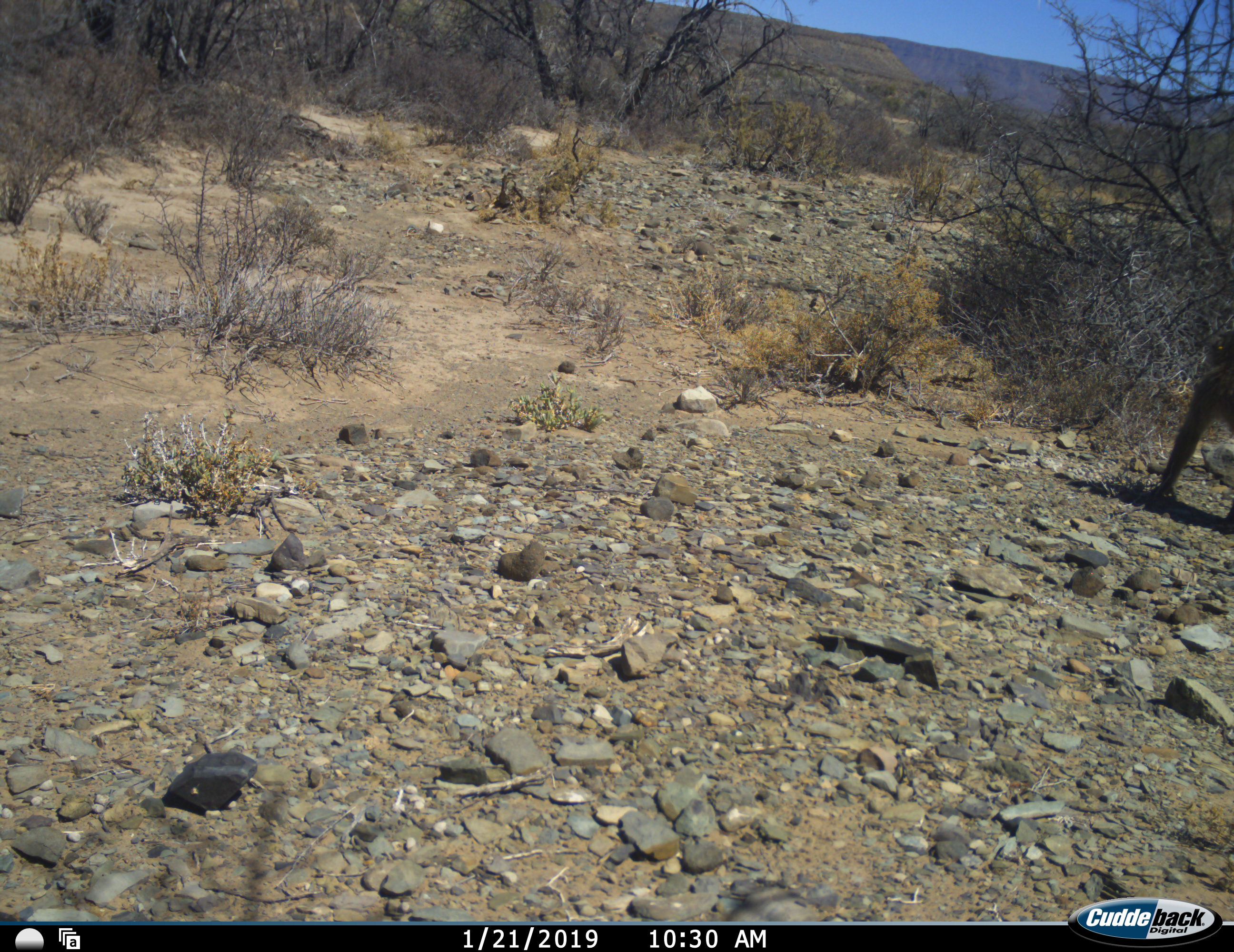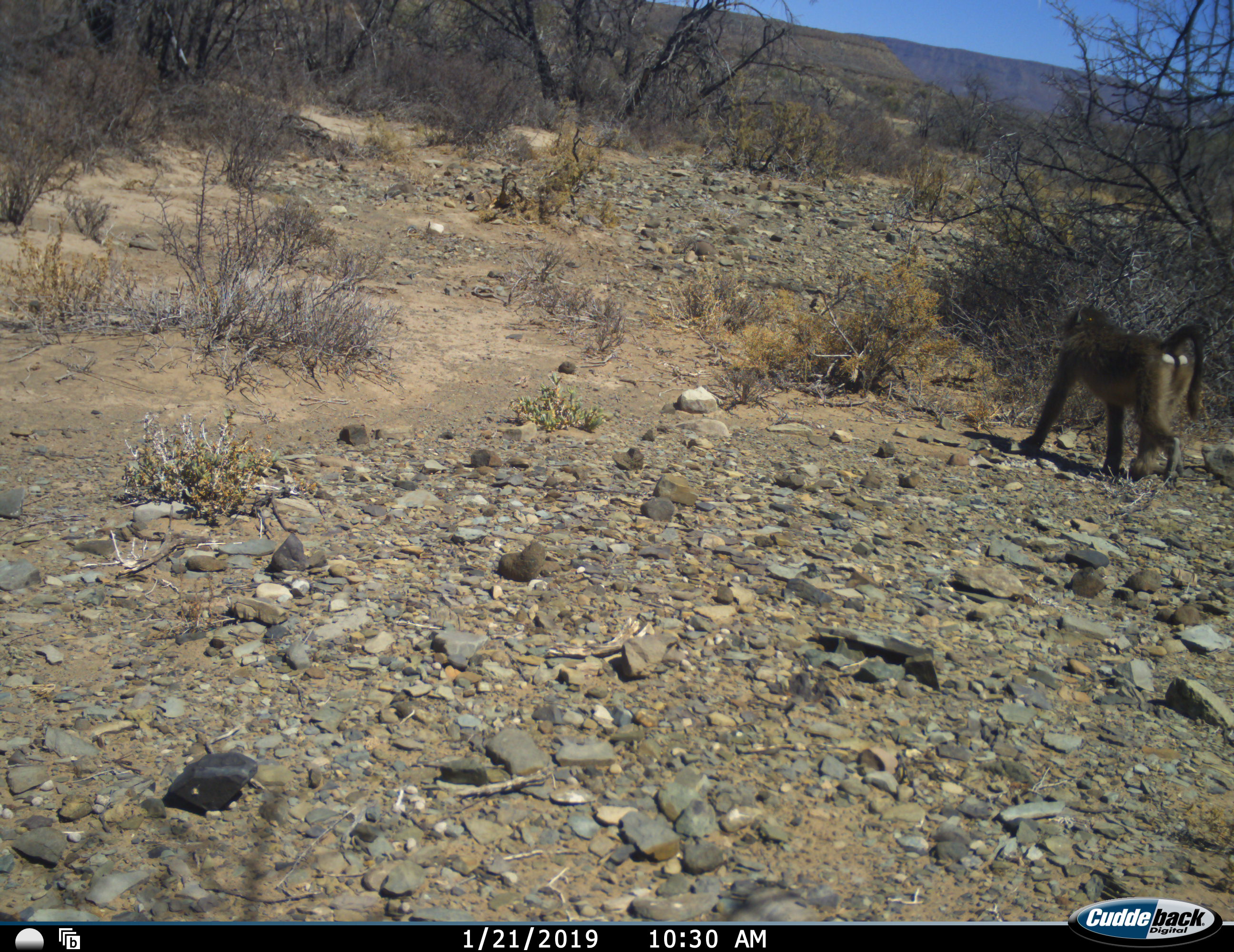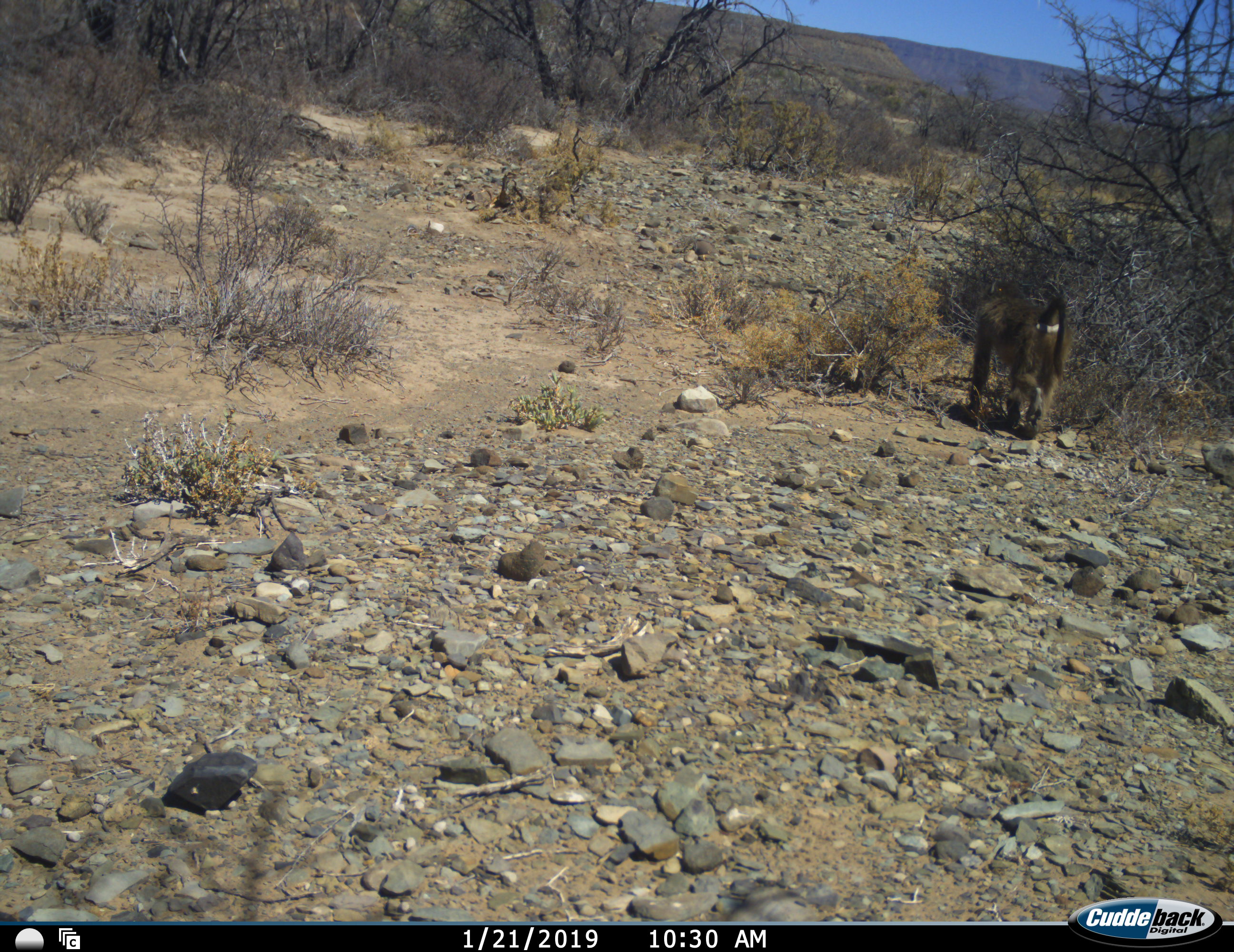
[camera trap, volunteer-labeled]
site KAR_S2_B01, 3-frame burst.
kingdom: Animalia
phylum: Chordata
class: Mammalia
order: Primates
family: Cercopithecidae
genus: Papio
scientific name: Papio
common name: baboon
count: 1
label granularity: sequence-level